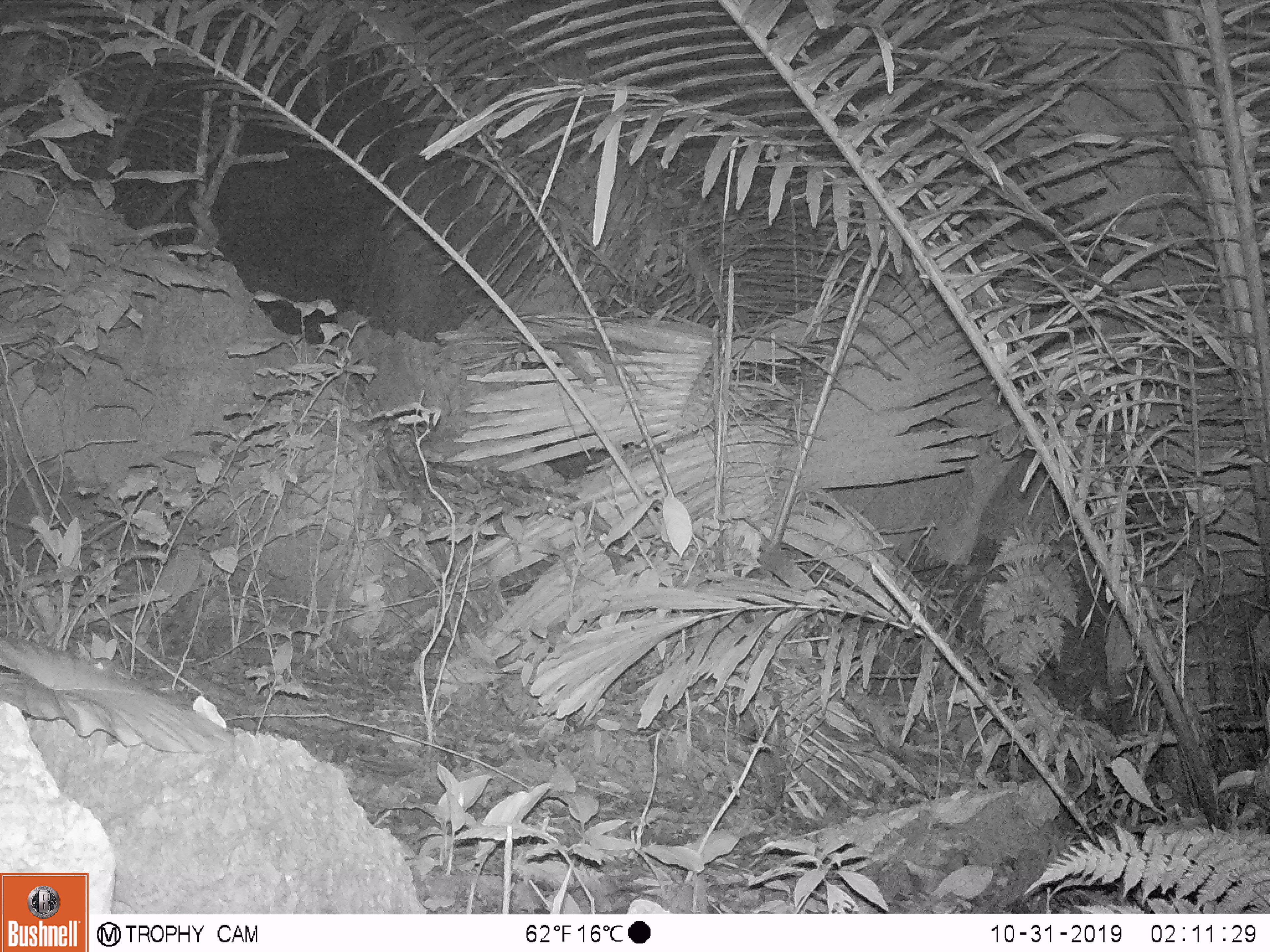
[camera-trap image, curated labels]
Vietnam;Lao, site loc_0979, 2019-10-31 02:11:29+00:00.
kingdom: Animalia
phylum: Chordata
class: Mammalia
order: Rodentia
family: Muridae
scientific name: Muridae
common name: old-world mice and rats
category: unidentified murid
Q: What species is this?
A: Unidentified murid (old-world mice and rats) (Muridae).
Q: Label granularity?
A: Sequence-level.